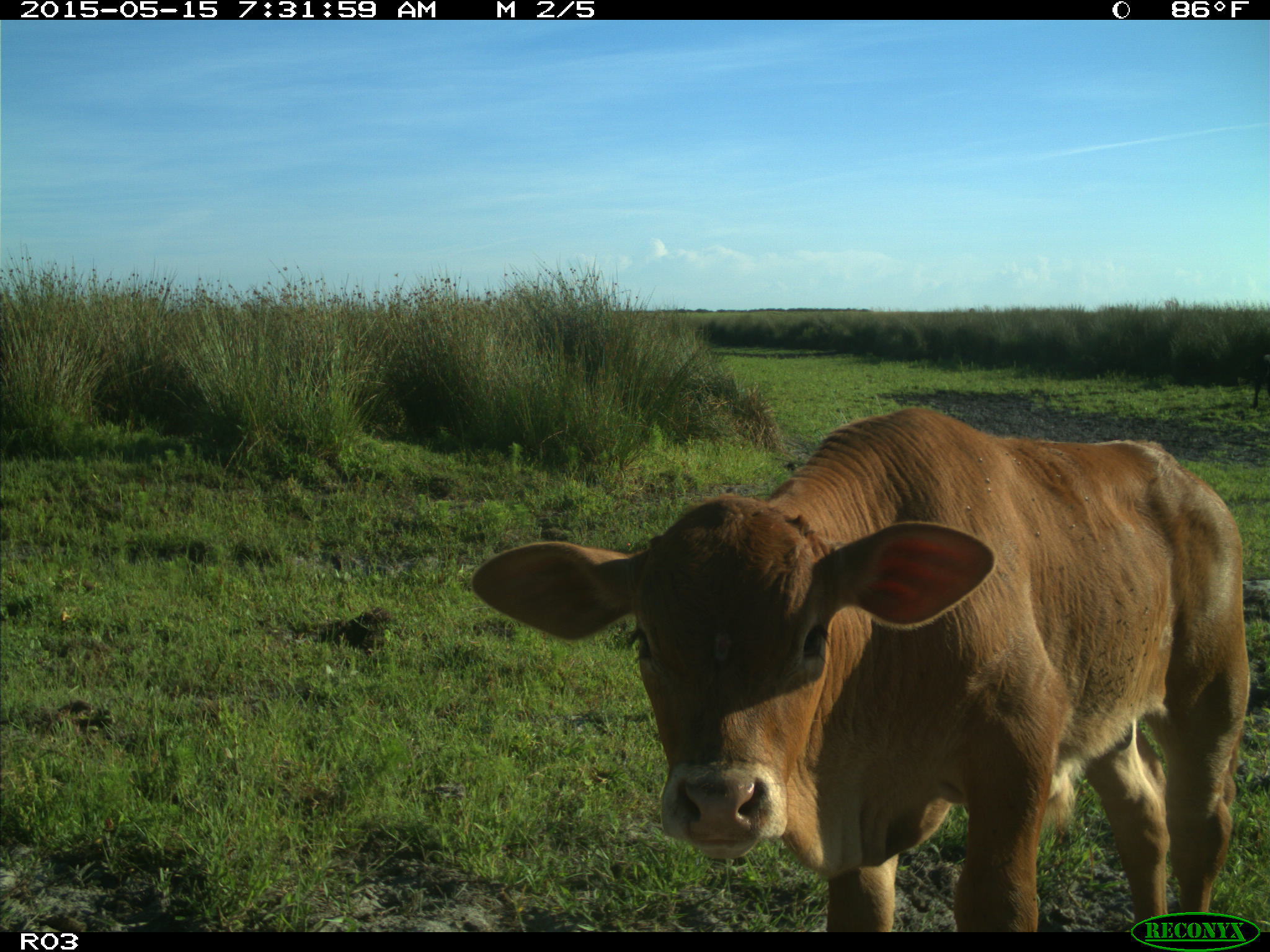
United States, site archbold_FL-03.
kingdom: Animalia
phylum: Chordata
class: Mammalia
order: Artiodactyla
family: Bovidae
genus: Bos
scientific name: Bos taurus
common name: domestic cow